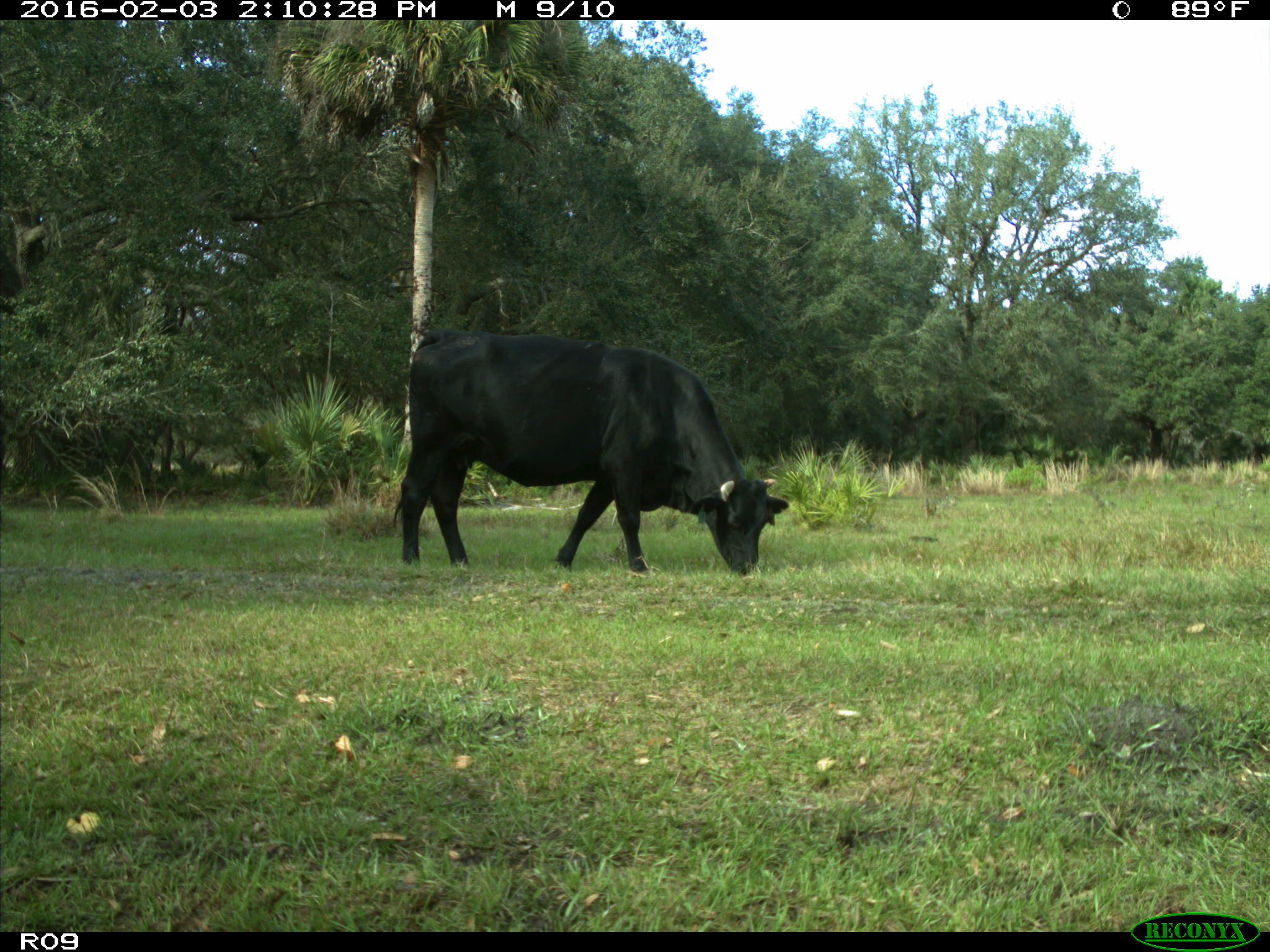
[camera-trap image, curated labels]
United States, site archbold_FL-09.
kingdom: Animalia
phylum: Chordata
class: Mammalia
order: Artiodactyla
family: Bovidae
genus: Bos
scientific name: Bos taurus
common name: domestic cow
Bos taurus (domestic cow).